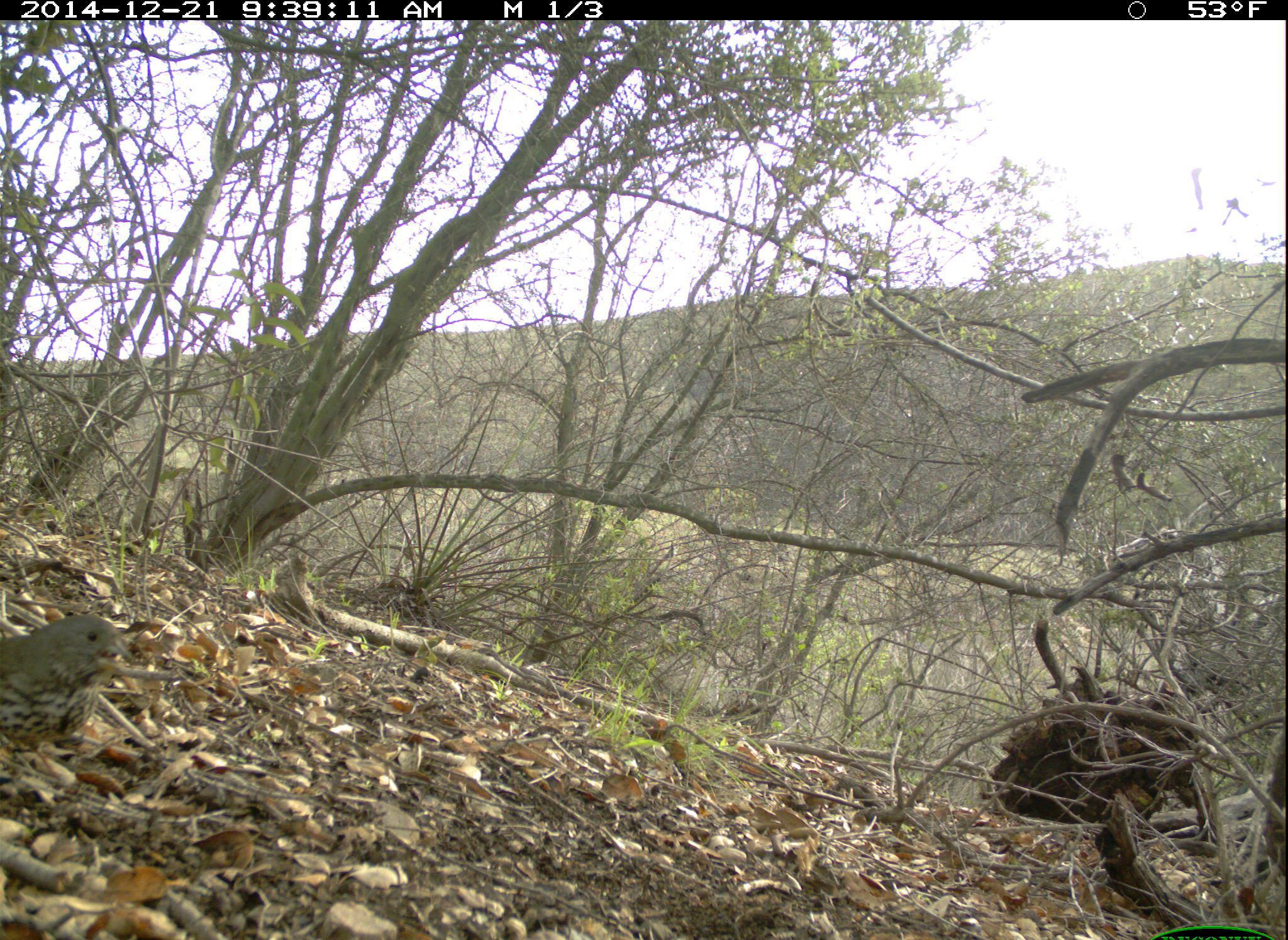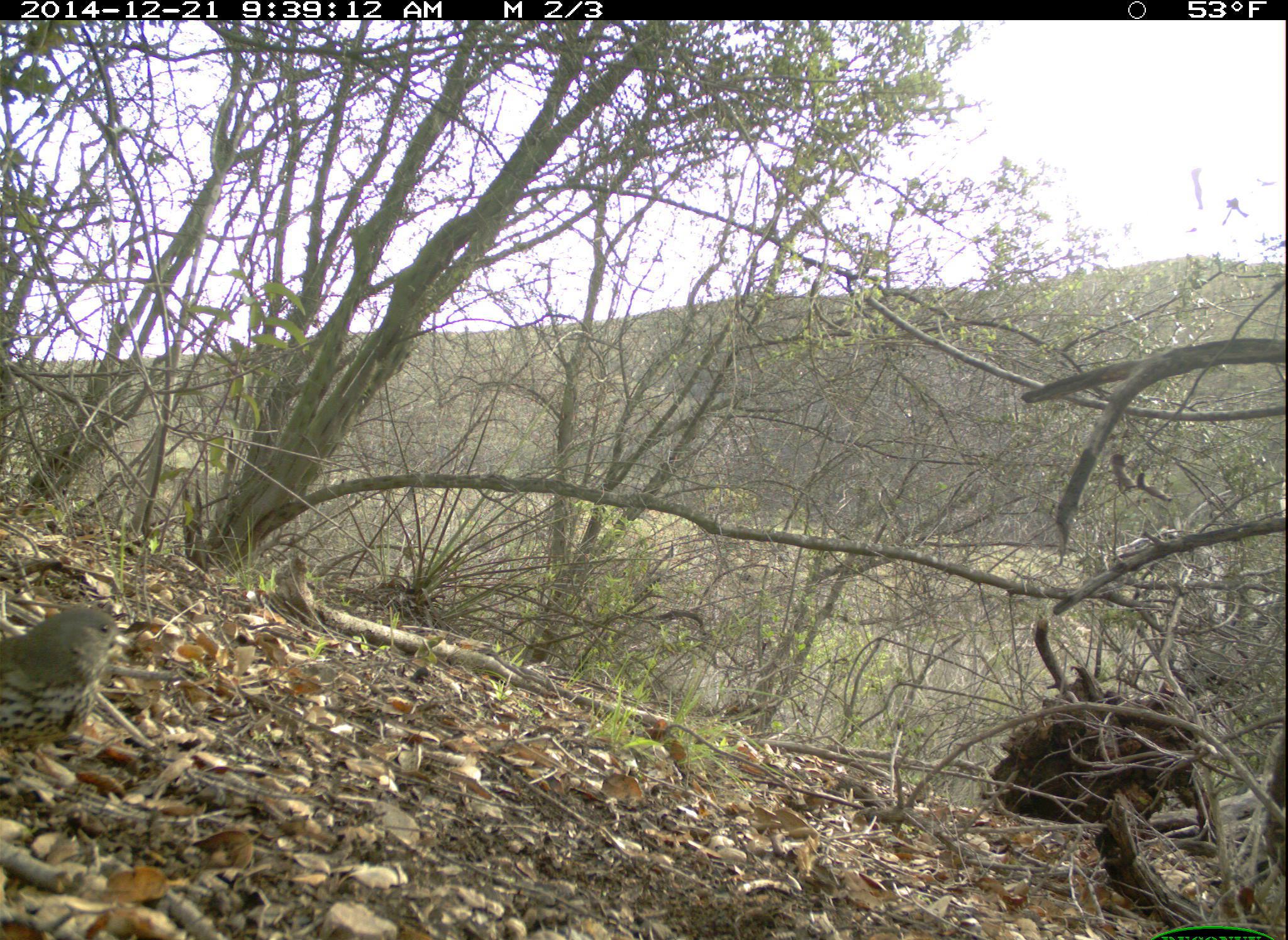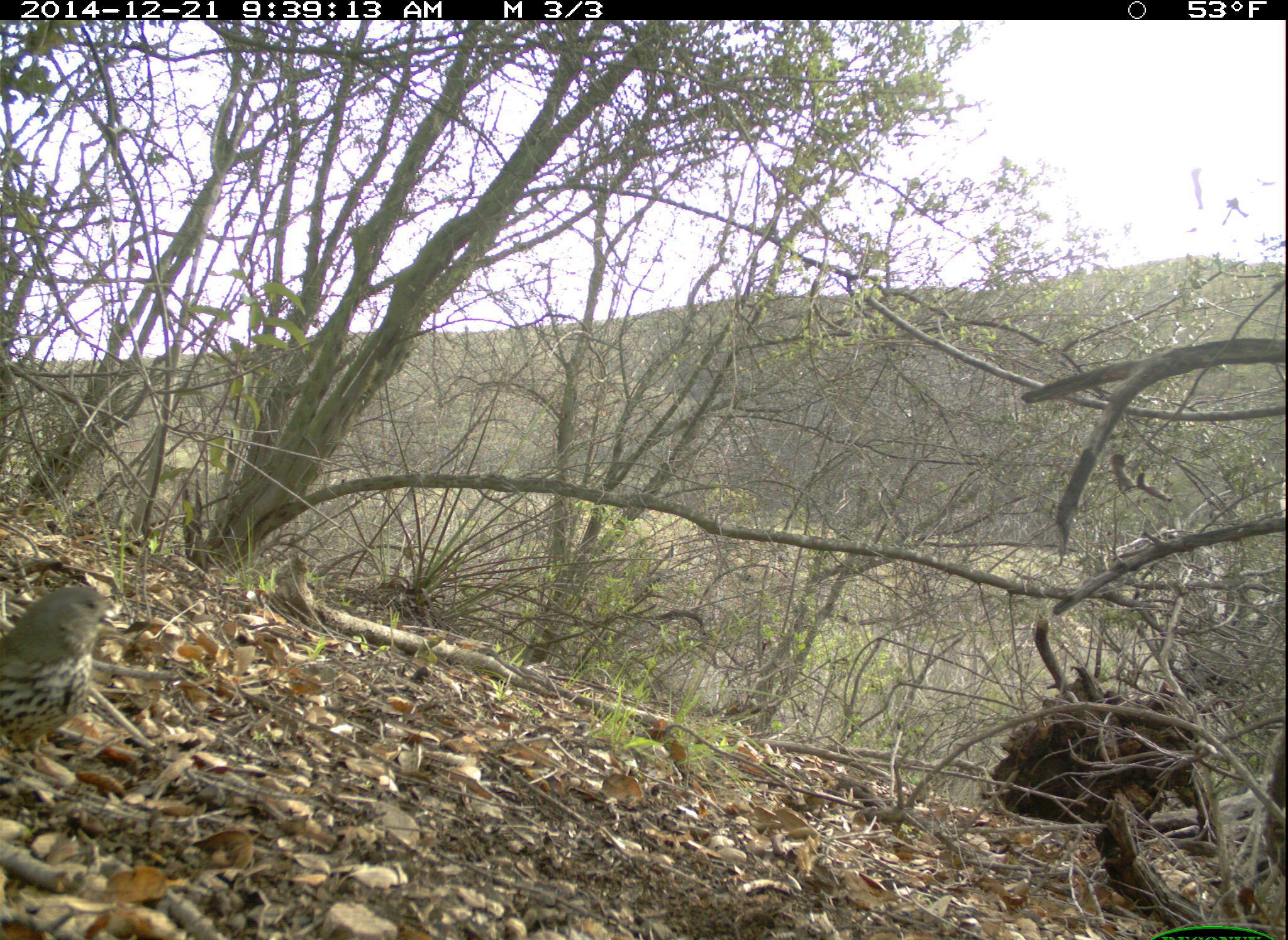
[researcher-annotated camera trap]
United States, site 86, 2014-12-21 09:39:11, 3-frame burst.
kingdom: Animalia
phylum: Chordata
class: Aves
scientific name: Aves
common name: bird